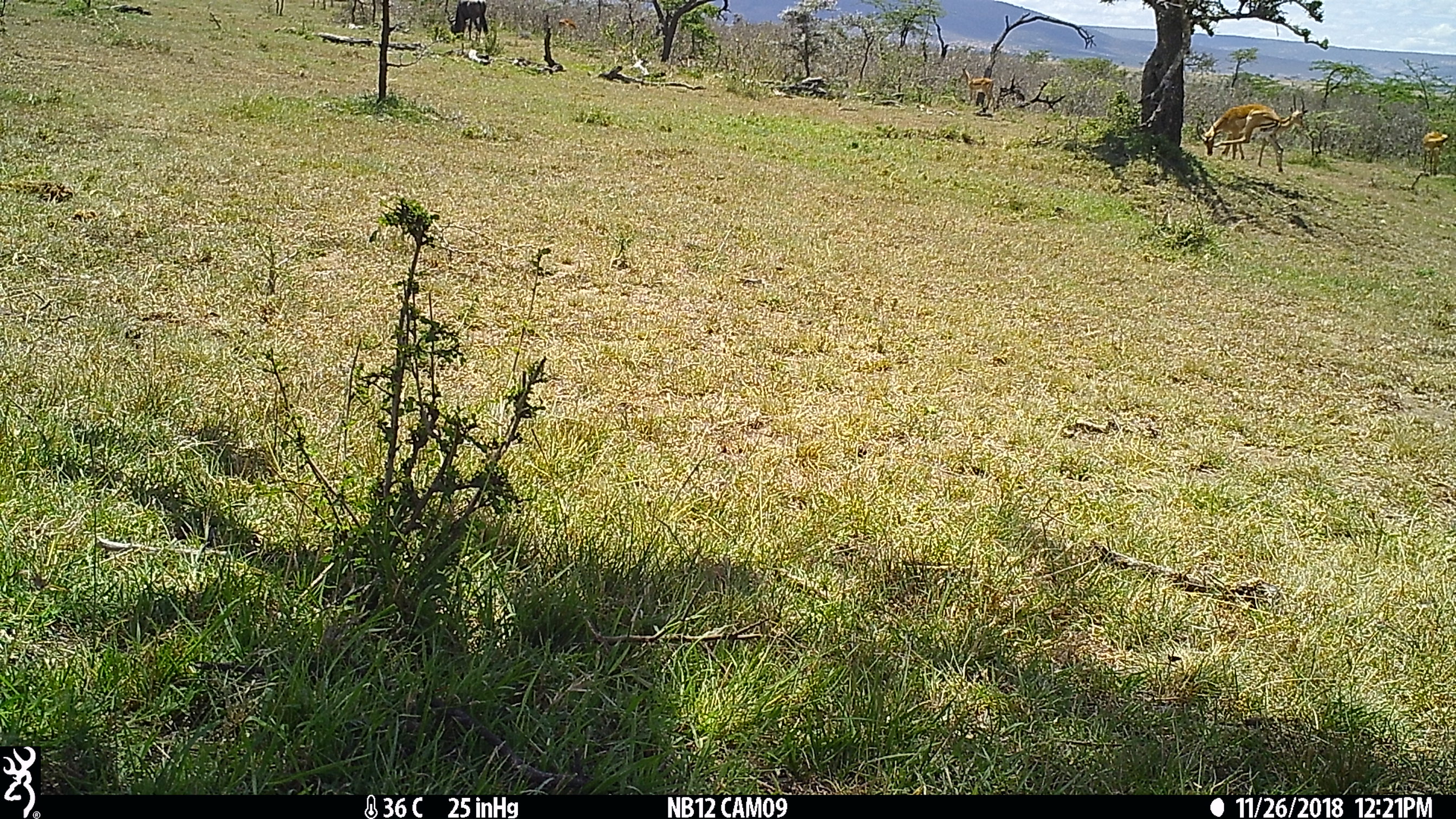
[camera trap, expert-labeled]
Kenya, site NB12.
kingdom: Animalia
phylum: Chordata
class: Mammalia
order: Artiodactyla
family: Bovidae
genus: Aepyceros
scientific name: Aepyceros melampus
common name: impala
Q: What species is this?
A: Impala (Aepyceros melampus).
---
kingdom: Animalia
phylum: Chordata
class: Mammalia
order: Artiodactyla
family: Bovidae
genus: Connochaetes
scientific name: Connochaetes taurinus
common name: blue wildebeest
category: wildebeest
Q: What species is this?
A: Wildebeest (blue wildebeest) (Connochaetes taurinus).